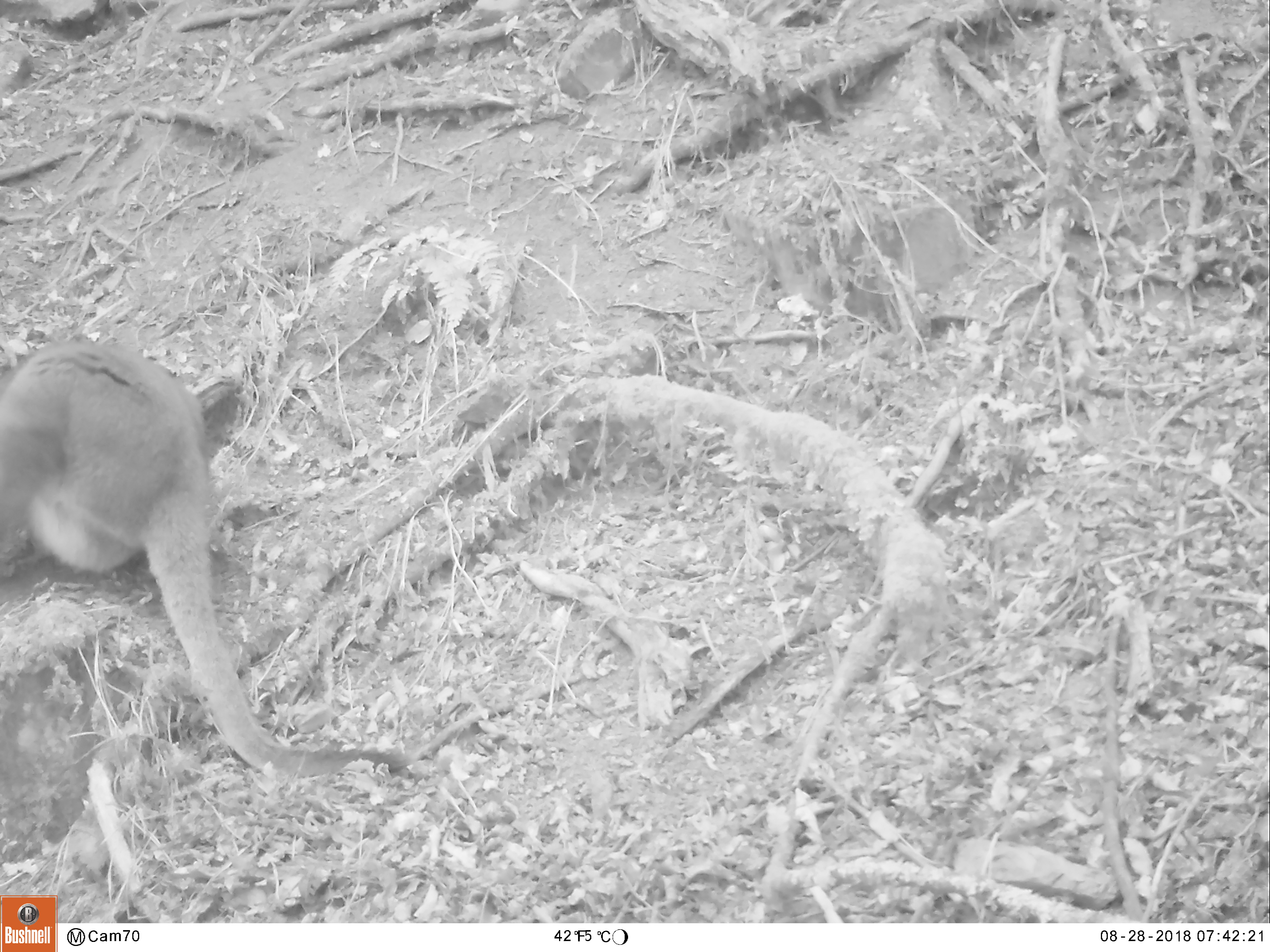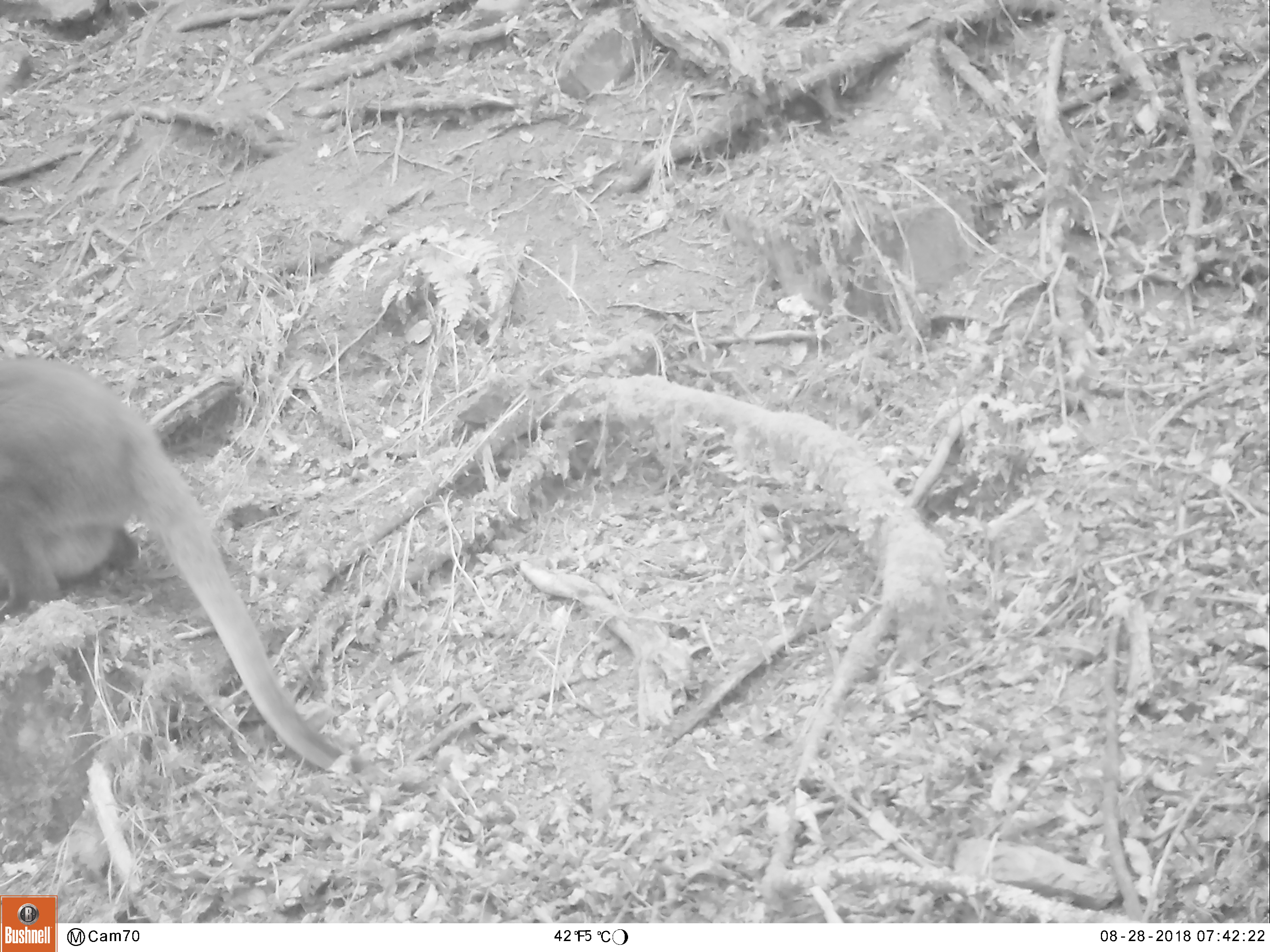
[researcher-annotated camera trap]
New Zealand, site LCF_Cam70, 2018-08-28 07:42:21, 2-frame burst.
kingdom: Animalia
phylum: Chordata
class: Mammalia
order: Diprotodontia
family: Macropodidae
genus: Notamacropus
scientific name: Notamacropus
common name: wallaby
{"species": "wallaby (Notamacropus)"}